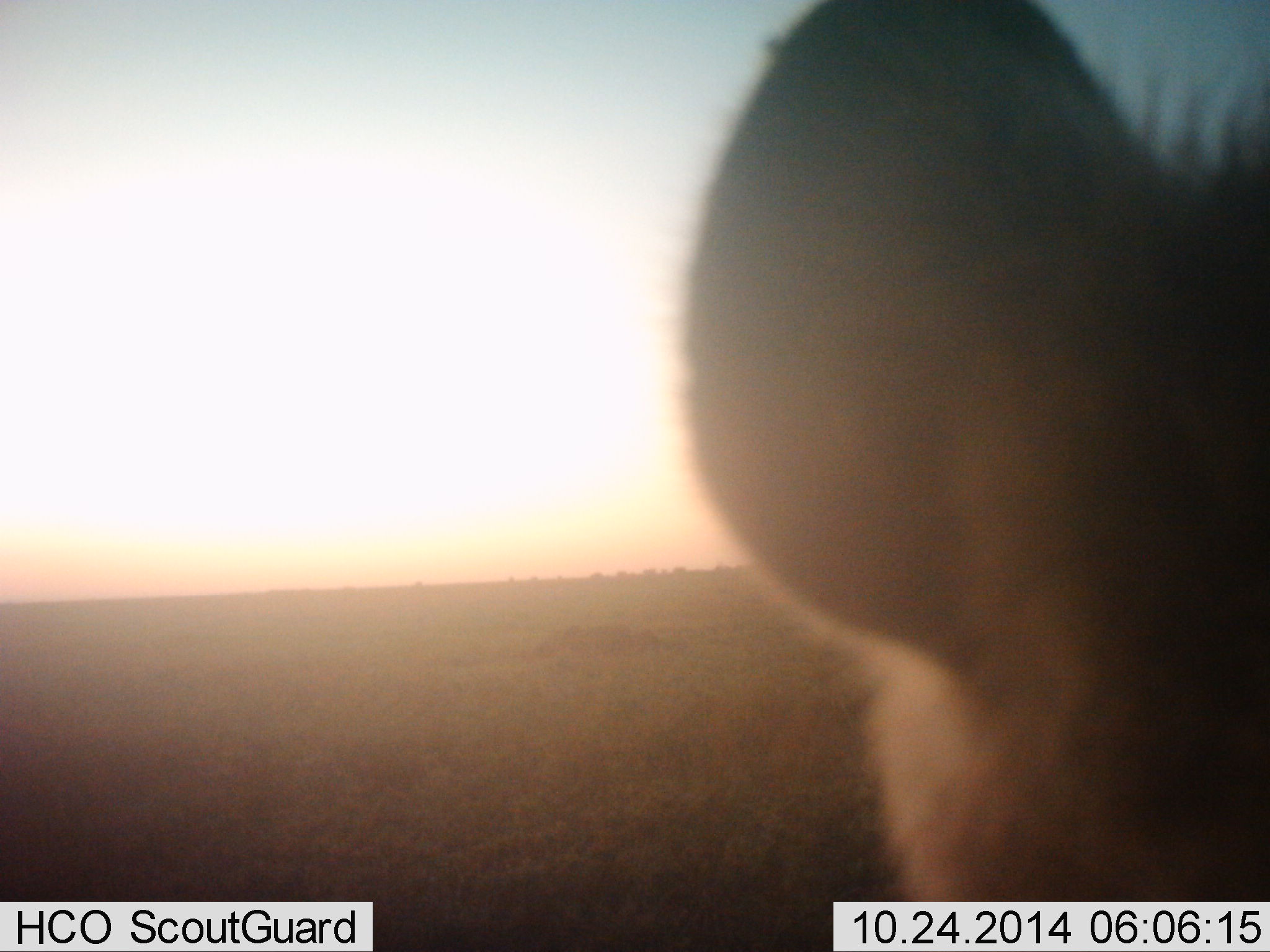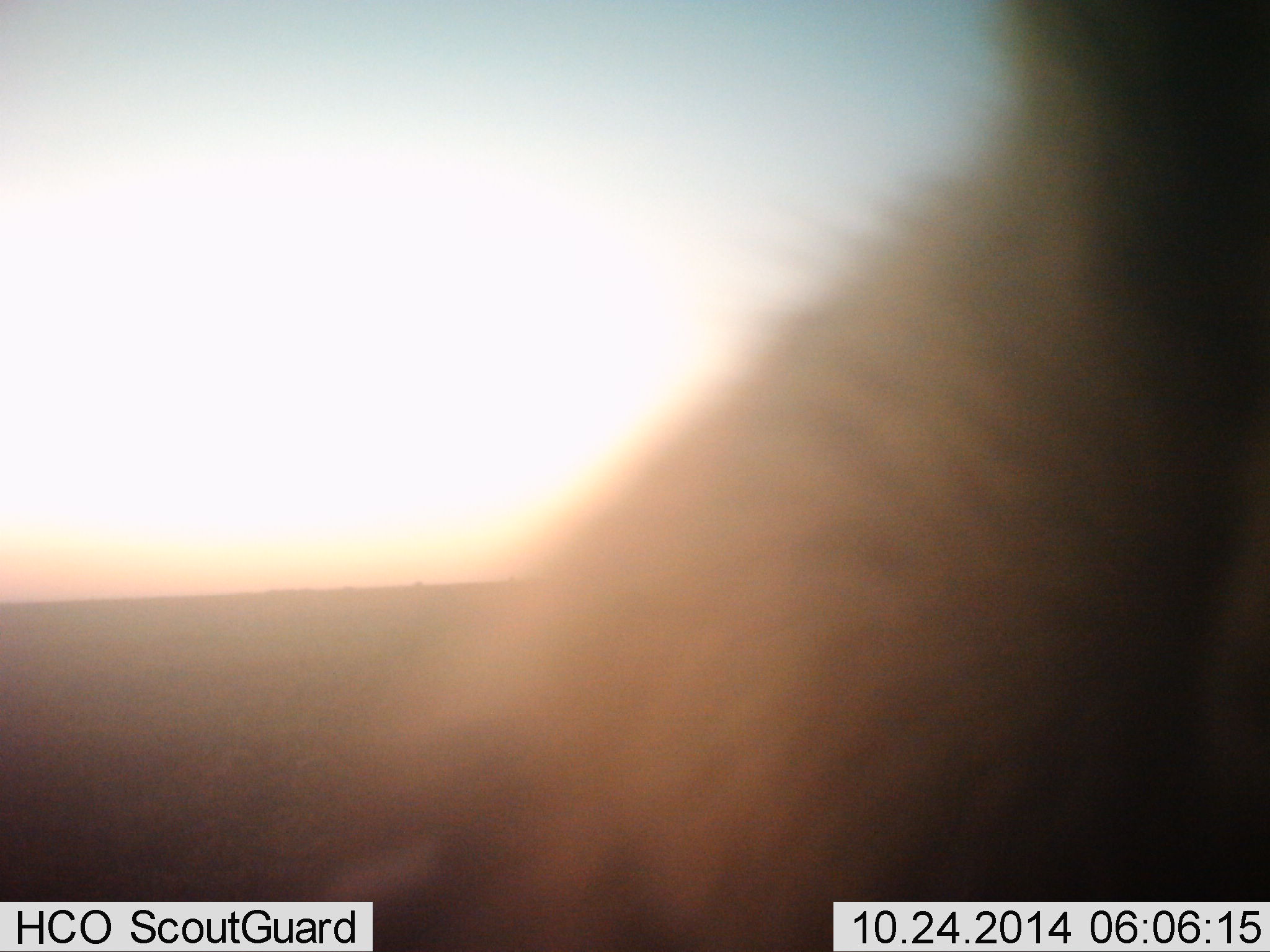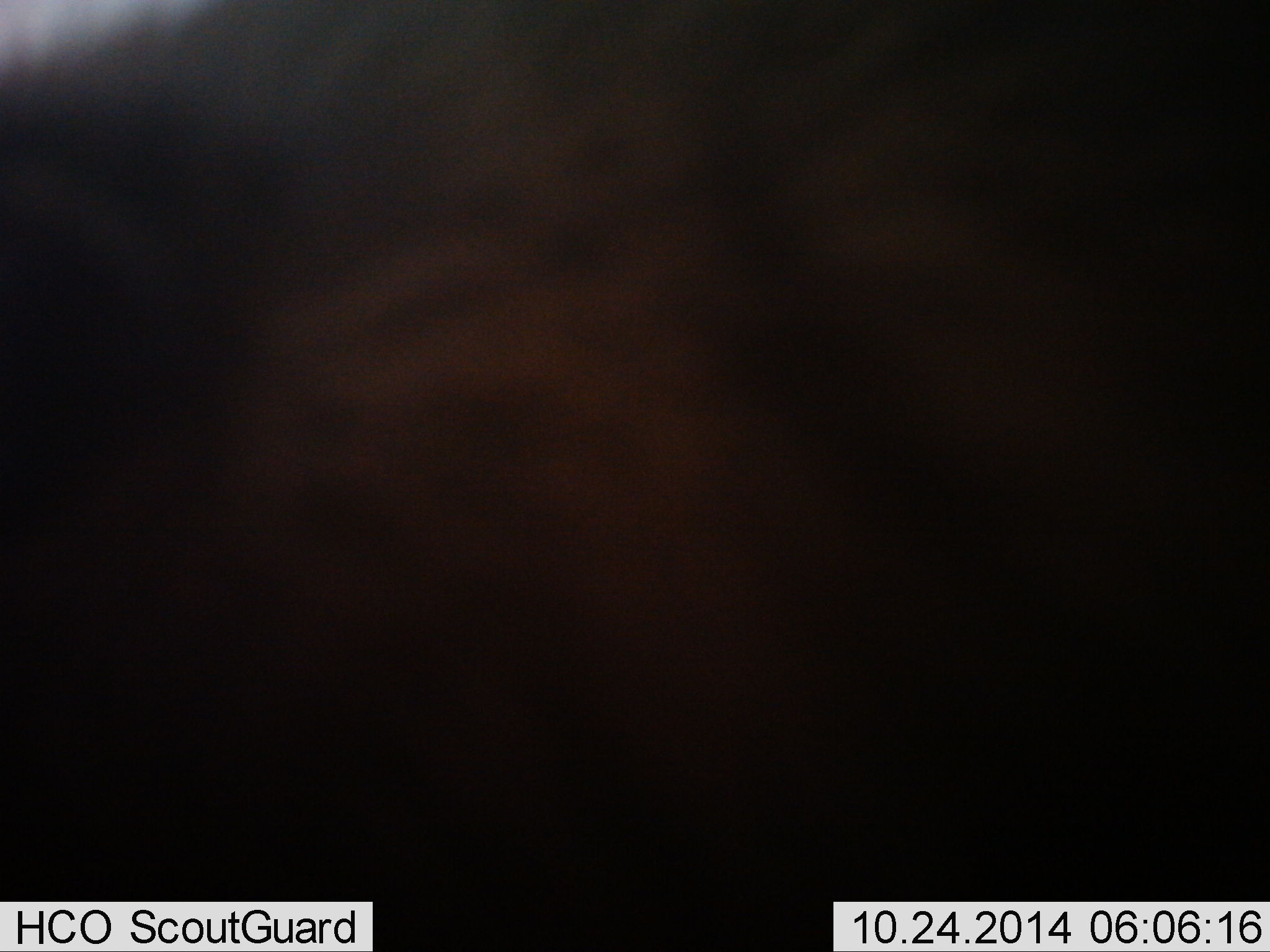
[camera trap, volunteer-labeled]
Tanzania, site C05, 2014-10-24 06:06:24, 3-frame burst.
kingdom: Animalia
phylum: Chordata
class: Mammalia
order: Carnivora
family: Hyaenidae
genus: Crocuta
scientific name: Crocuta crocuta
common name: spotted hyena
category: hyenaspotted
Hyenaspotted (spotted hyena) (Crocuta crocuta), count 1. Behavior (volunteer vote fractions): standing 50%, resting 10%, moving 50%, interacting 10%. Young present (vote fraction): 10%. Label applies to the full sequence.